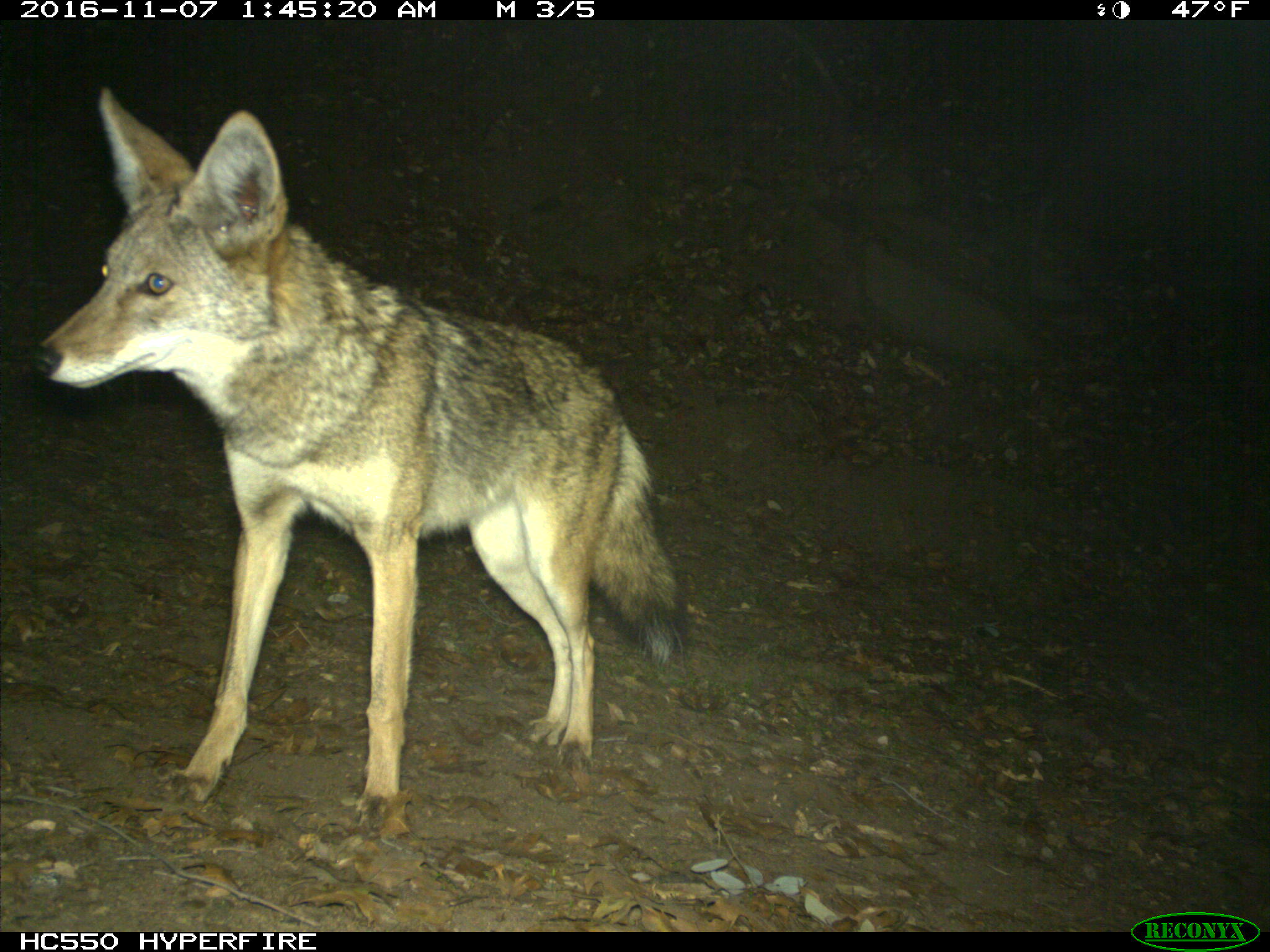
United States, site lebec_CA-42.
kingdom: Animalia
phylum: Chordata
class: Mammalia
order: Carnivora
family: Canidae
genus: Canis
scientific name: Canis latrans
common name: coyote